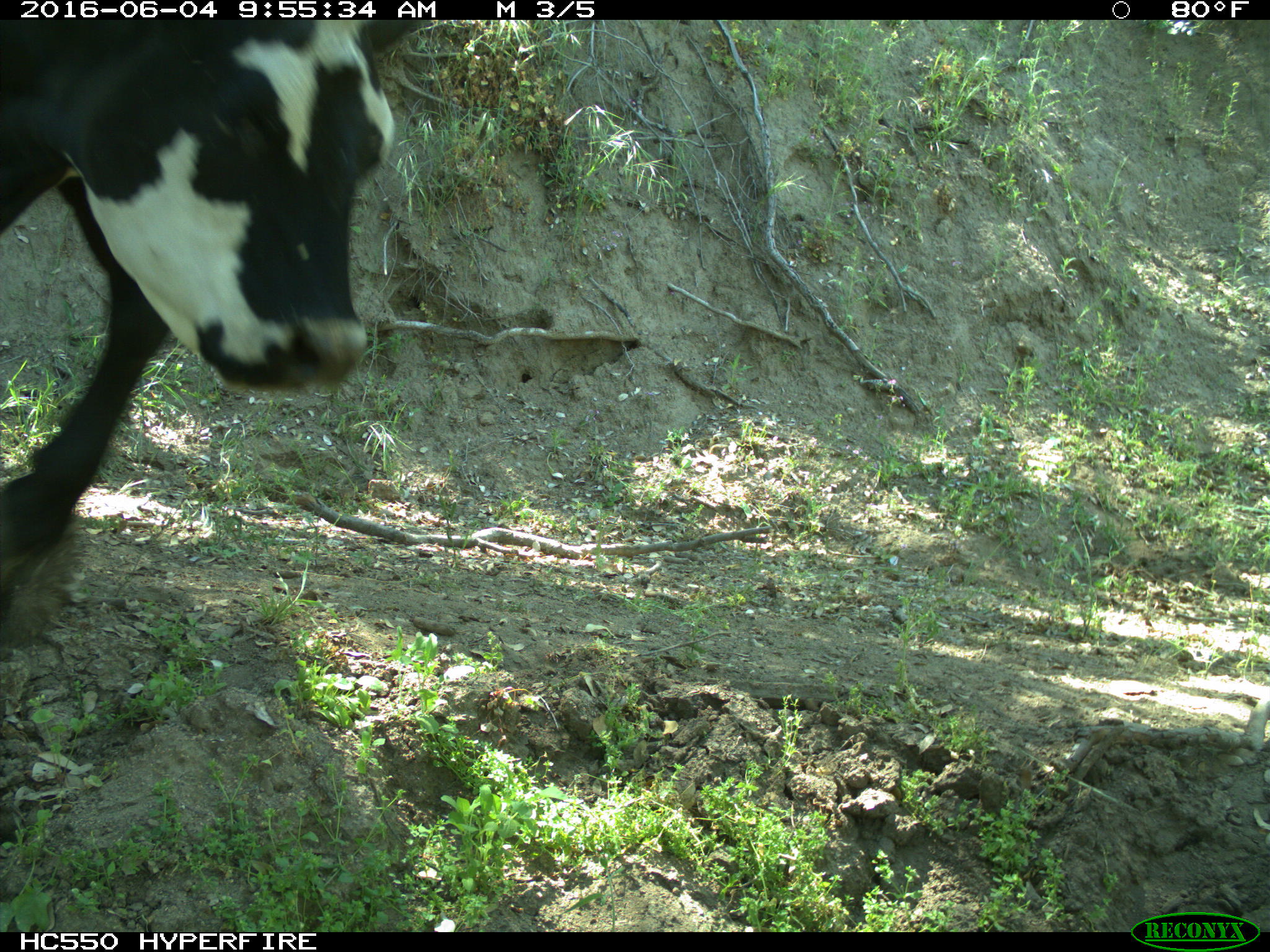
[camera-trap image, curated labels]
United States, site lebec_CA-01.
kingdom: Animalia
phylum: Chordata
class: Mammalia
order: Artiodactyla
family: Bovidae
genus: Bos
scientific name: Bos taurus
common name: domestic cow